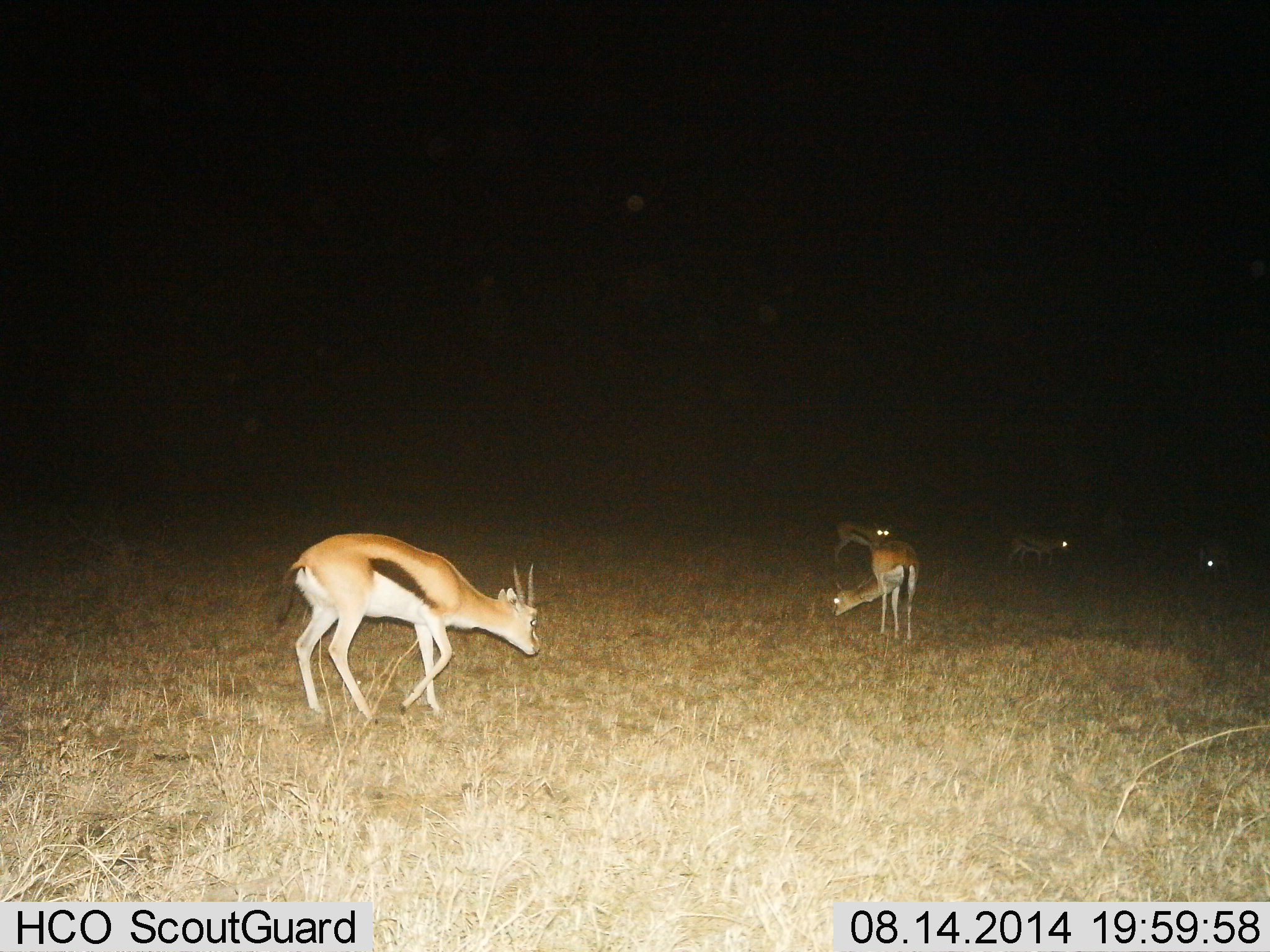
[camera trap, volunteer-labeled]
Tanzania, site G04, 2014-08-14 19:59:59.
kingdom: Animalia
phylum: Chordata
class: Mammalia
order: Artiodactyla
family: Bovidae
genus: Eudorcas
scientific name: Eudorcas thomsonii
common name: thomson's gazelle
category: gazellethomsons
Gazellethomsons (thomson's gazelle) (Eudorcas thomsonii), count 5. Behavior (volunteer vote fractions): standing 30%, resting 0%, moving 10%, interacting 0%. Young present (vote fraction): 0%. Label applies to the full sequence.